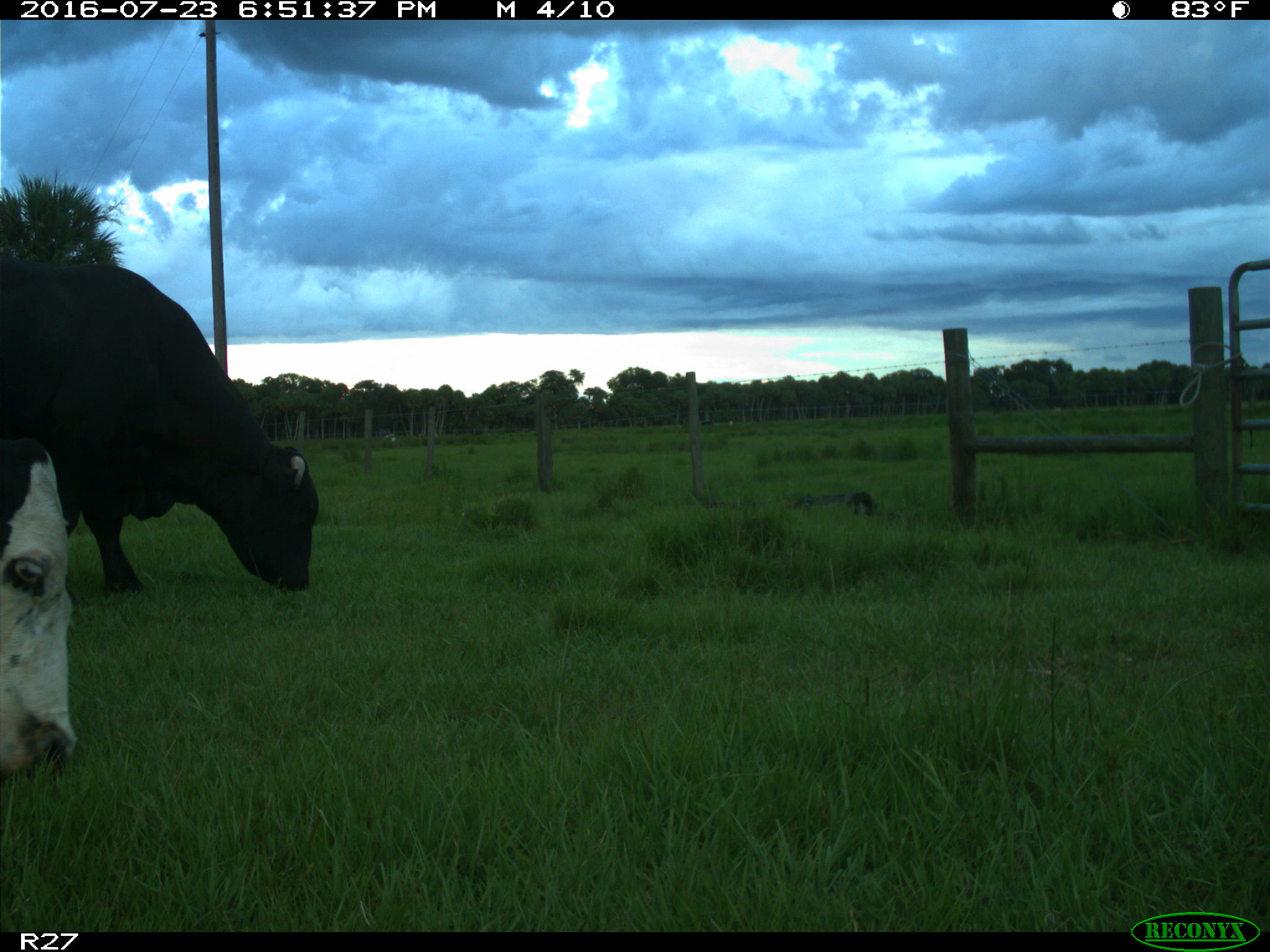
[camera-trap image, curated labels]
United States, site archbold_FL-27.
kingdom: Animalia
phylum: Chordata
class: Mammalia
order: Artiodactyla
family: Bovidae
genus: Bos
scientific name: Bos taurus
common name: domestic cow